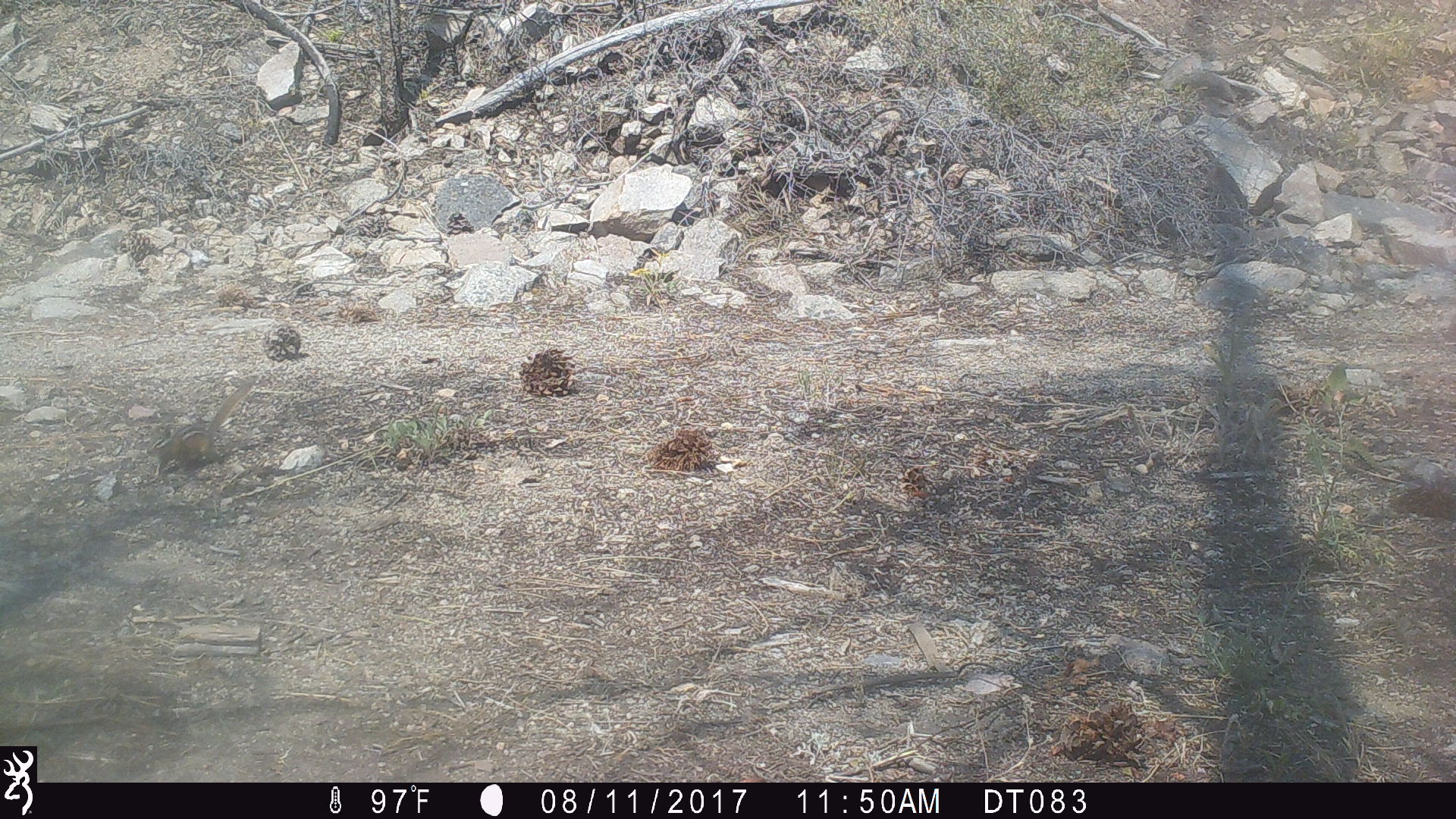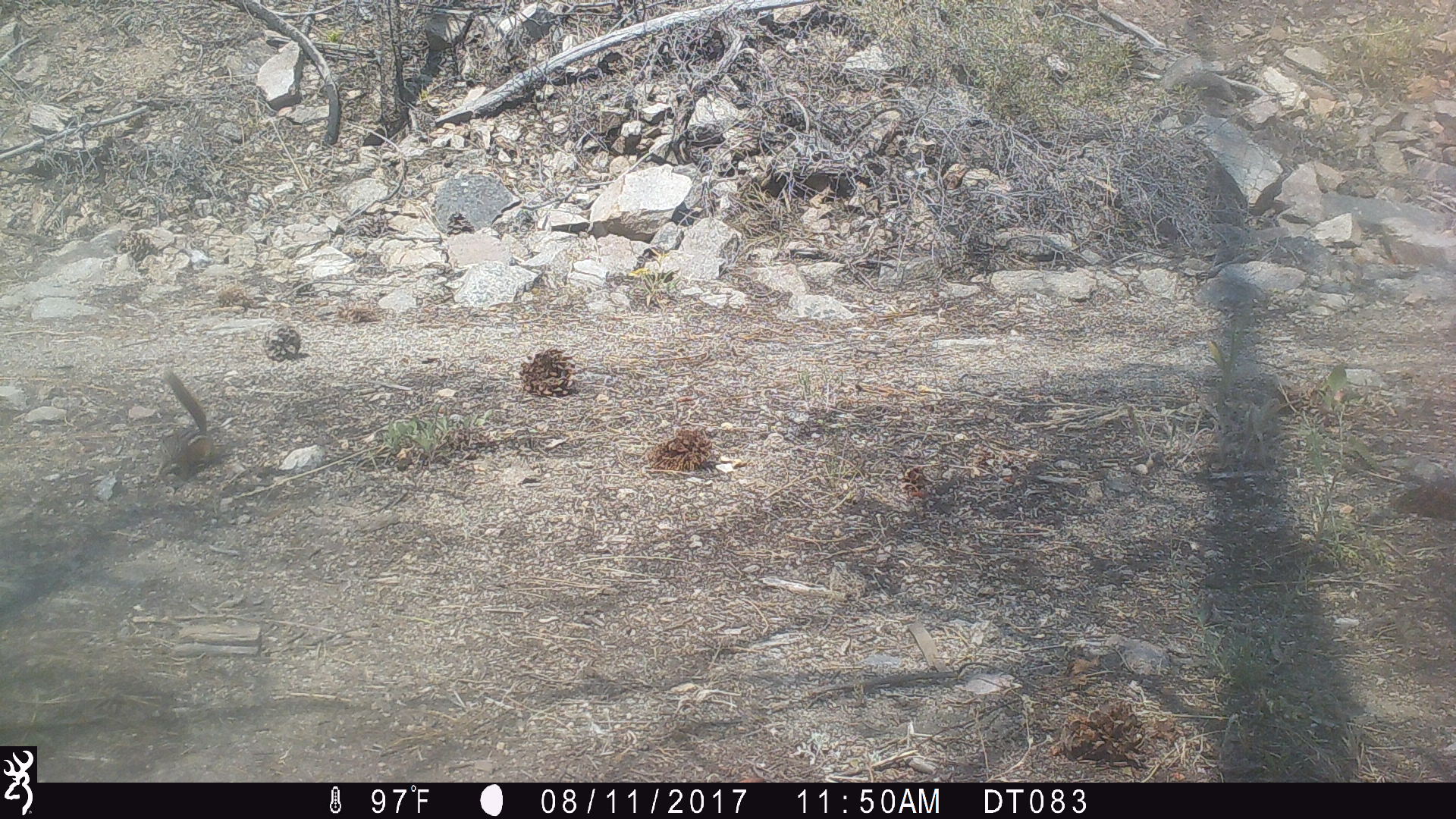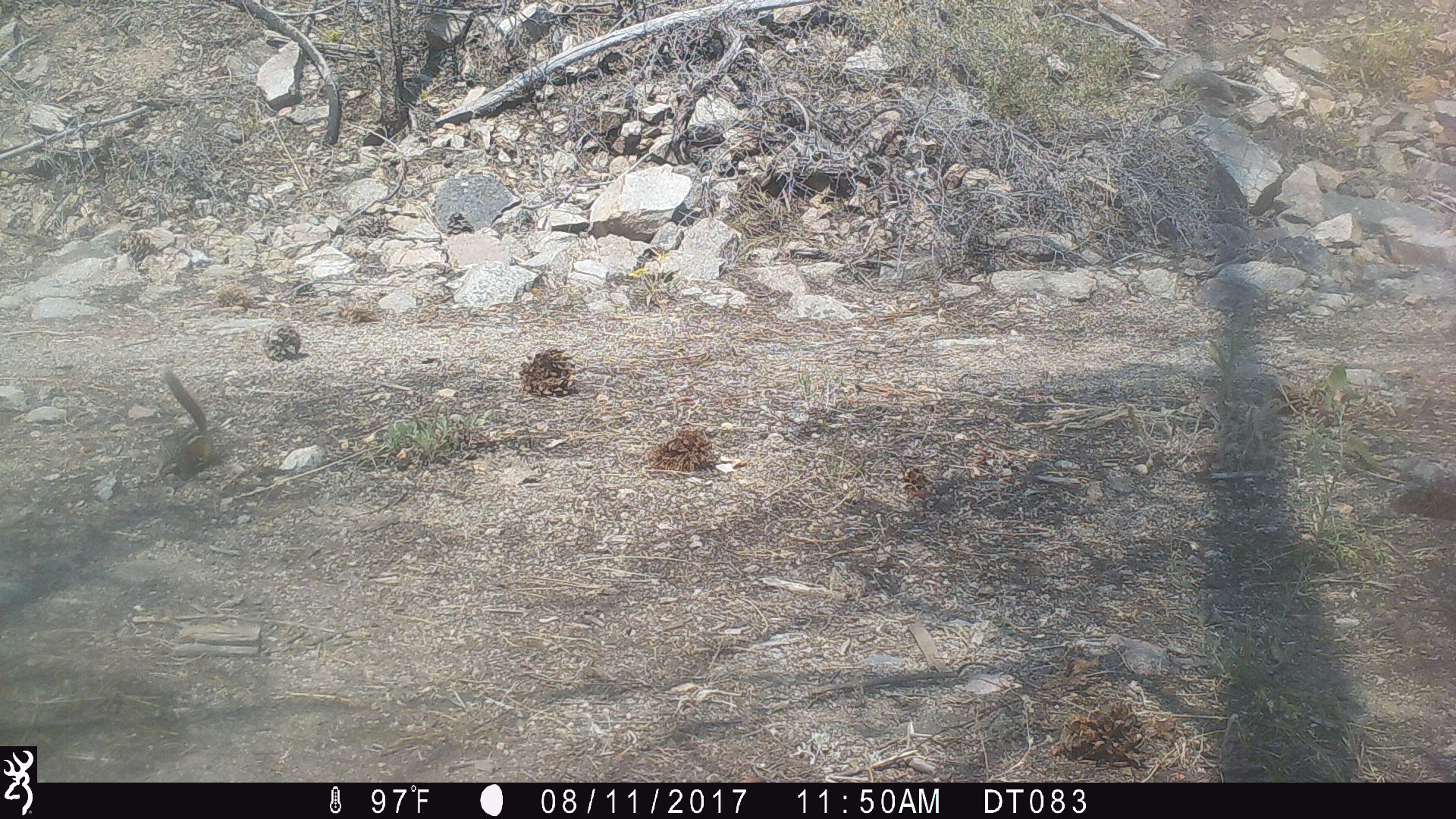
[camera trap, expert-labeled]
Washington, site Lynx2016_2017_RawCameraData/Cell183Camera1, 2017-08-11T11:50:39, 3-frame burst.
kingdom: Animalia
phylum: Chordata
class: Mammalia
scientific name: Mammalia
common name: small mammal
Small mammal (Mammalia). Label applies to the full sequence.